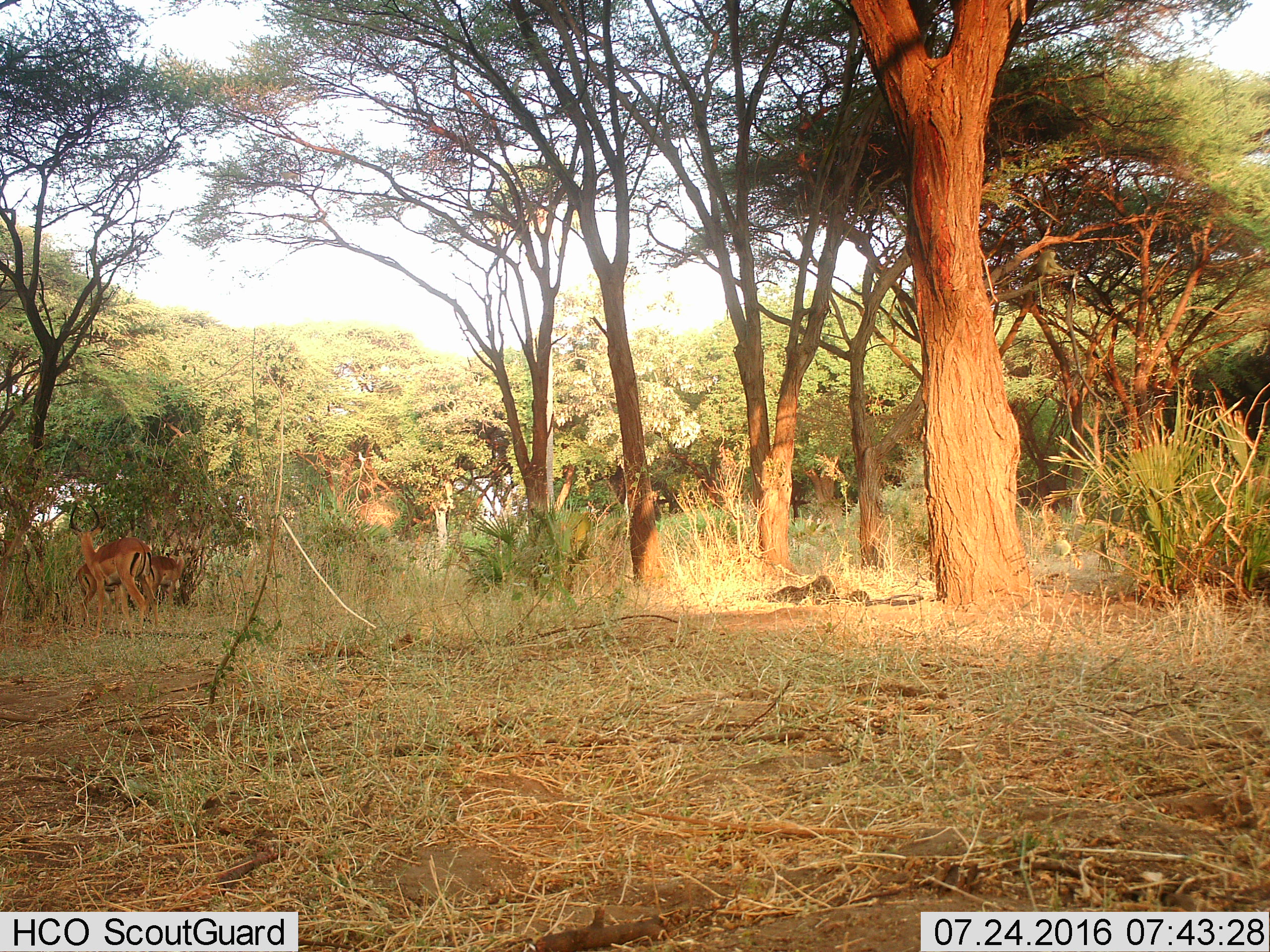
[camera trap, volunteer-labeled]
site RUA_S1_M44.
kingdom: Animalia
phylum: Chordata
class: Mammalia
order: Artiodactyla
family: Bovidae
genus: Aepyceros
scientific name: Aepyceros melampus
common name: impala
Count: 3.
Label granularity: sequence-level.